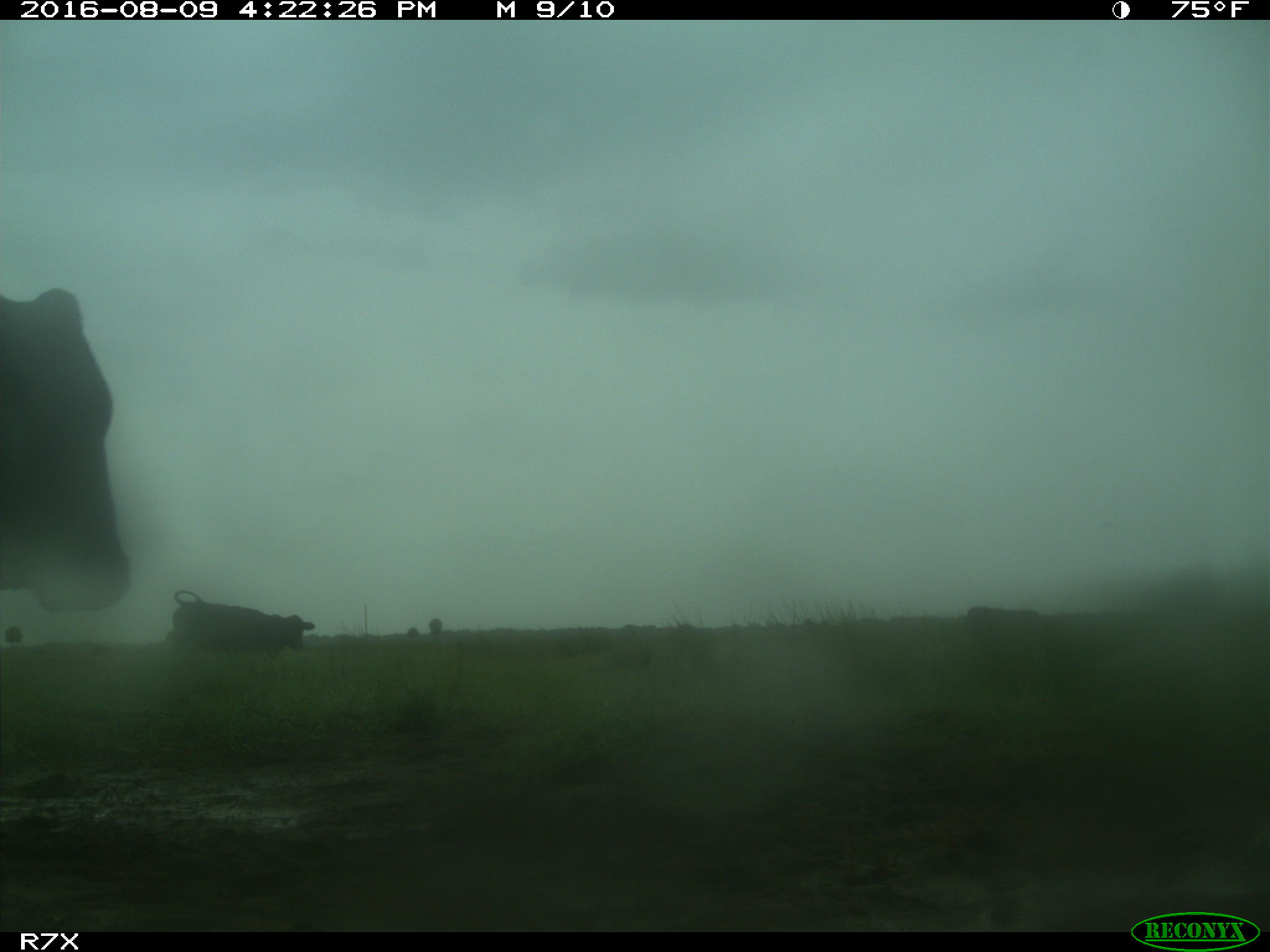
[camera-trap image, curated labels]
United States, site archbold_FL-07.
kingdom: Animalia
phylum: Chordata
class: Mammalia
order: Artiodactyla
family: Bovidae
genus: Bos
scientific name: Bos taurus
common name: domestic cow